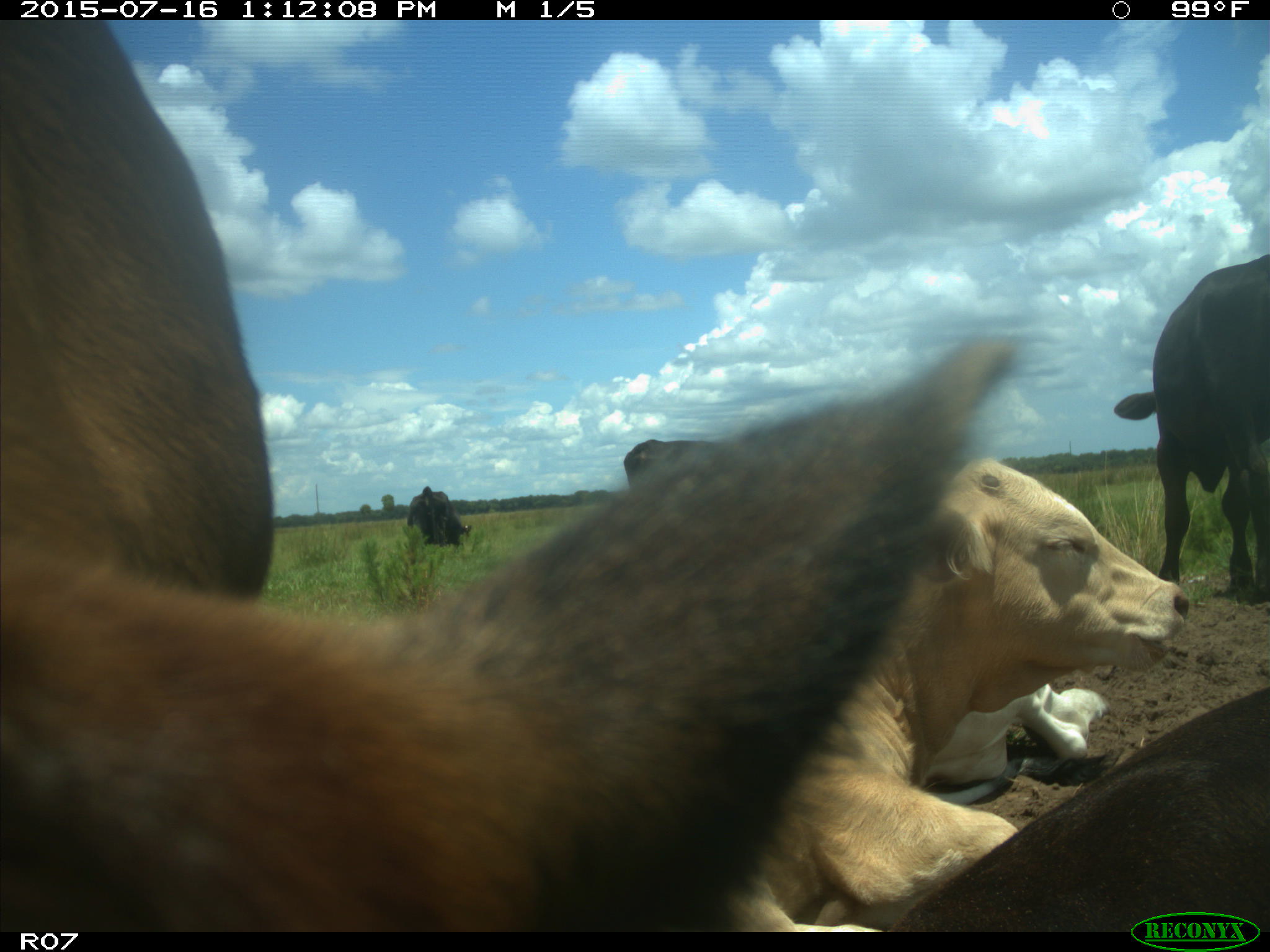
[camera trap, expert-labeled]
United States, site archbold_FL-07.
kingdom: Animalia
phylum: Chordata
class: Mammalia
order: Artiodactyla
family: Bovidae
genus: Bos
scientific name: Bos taurus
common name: domestic cow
Bos taurus (domestic cow).